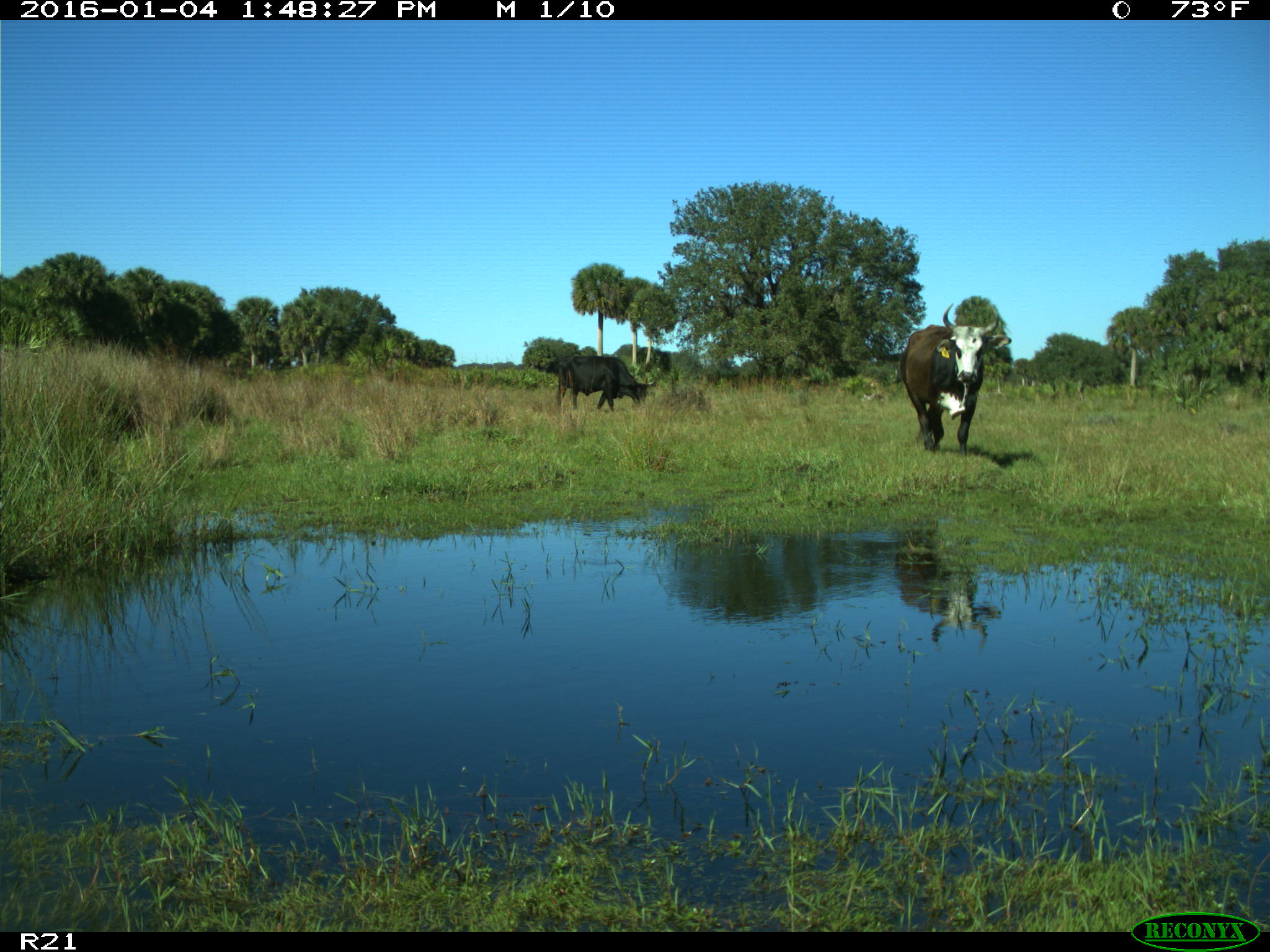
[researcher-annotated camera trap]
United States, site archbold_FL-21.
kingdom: Animalia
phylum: Chordata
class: Mammalia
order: Artiodactyla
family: Bovidae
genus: Bos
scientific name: Bos taurus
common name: domestic cow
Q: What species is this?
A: Bos taurus (domestic cow).